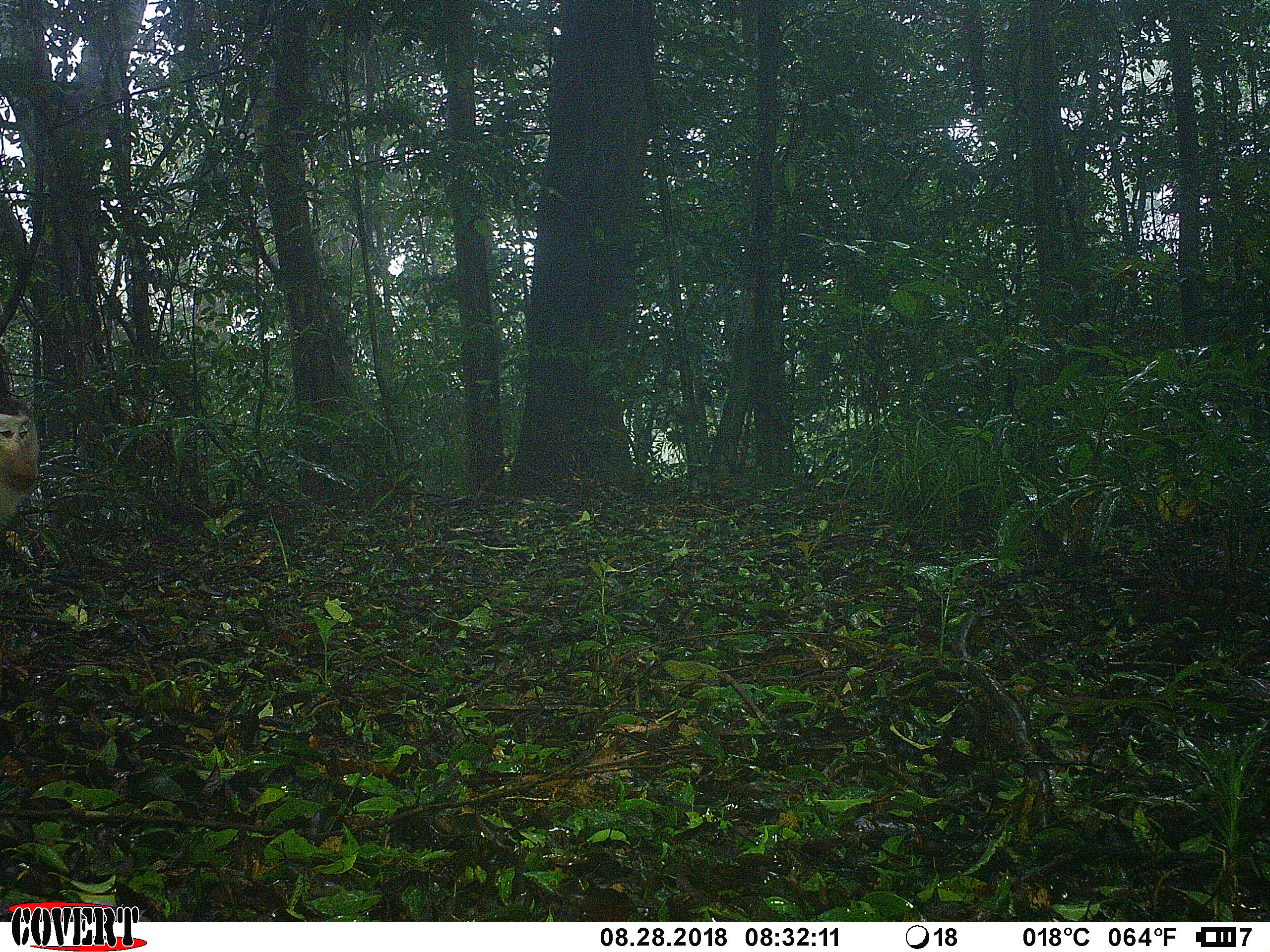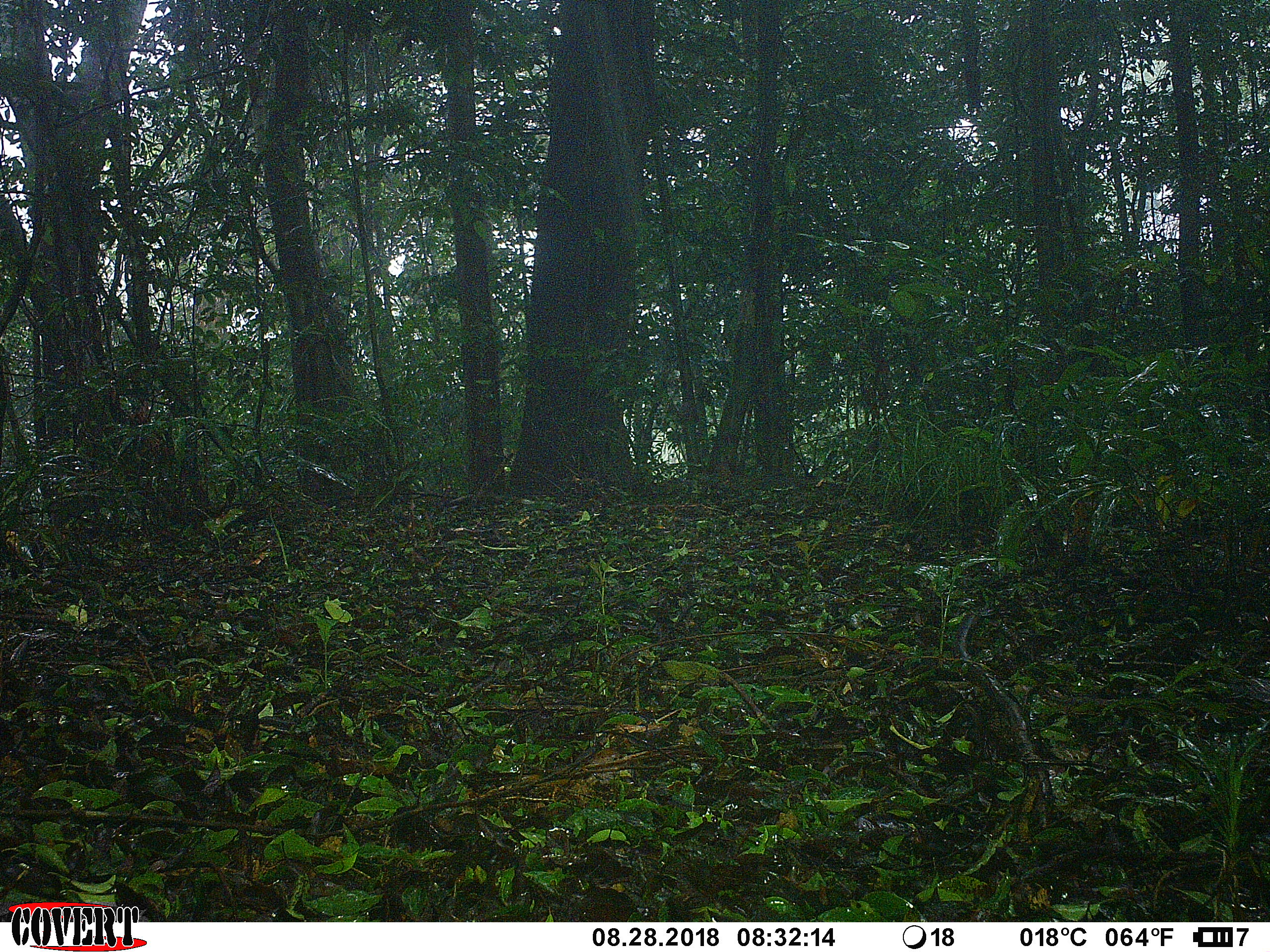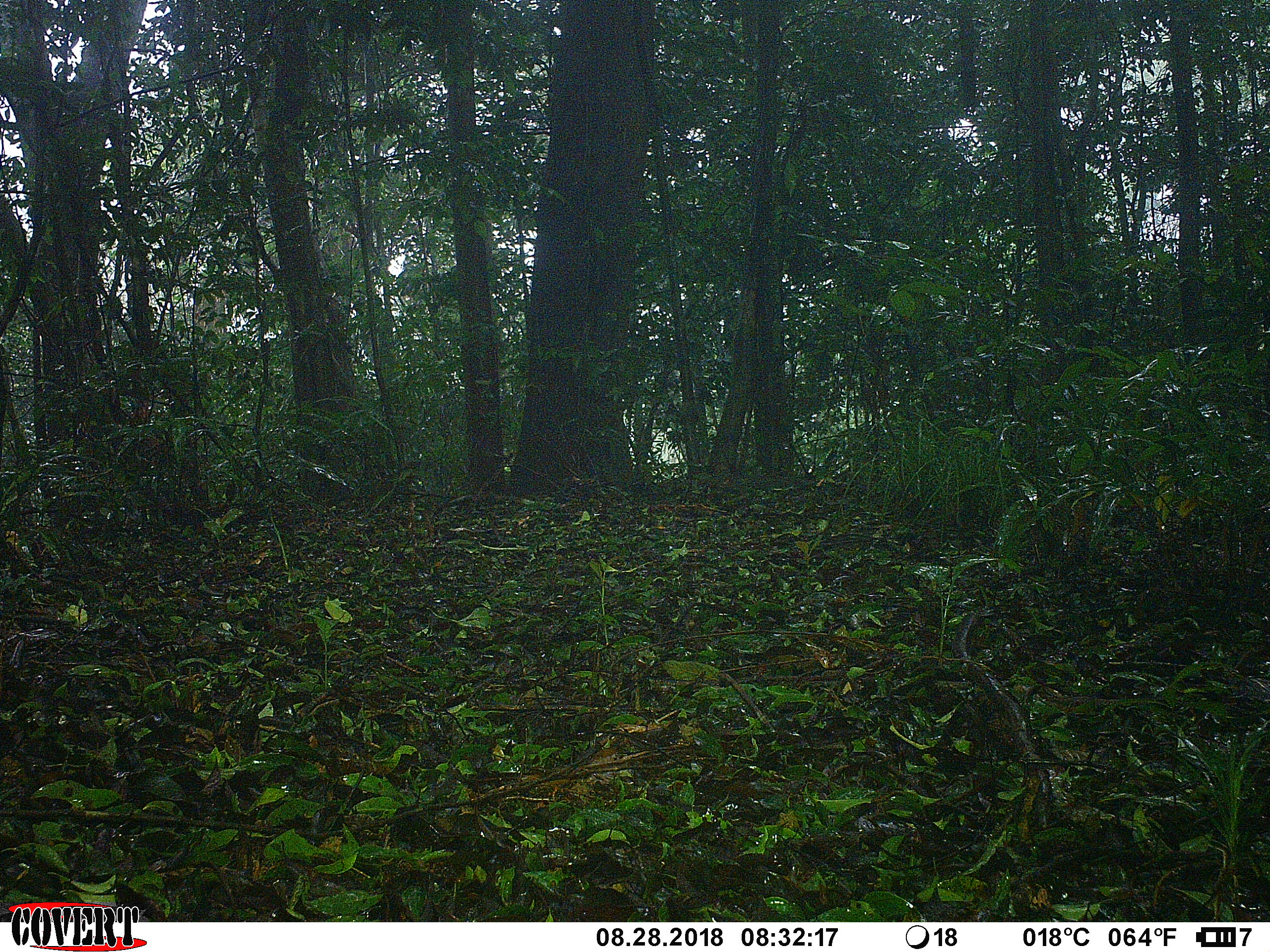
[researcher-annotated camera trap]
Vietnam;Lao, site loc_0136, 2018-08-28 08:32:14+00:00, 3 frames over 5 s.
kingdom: Animalia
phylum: Chordata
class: Mammalia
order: Primates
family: Cercopithecidae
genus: Macaca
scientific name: Macaca nemestrina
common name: pig-tailed macaque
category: pig tailed macaque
Pig tailed macaque (pig-tailed macaque) (Macaca nemestrina). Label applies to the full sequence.